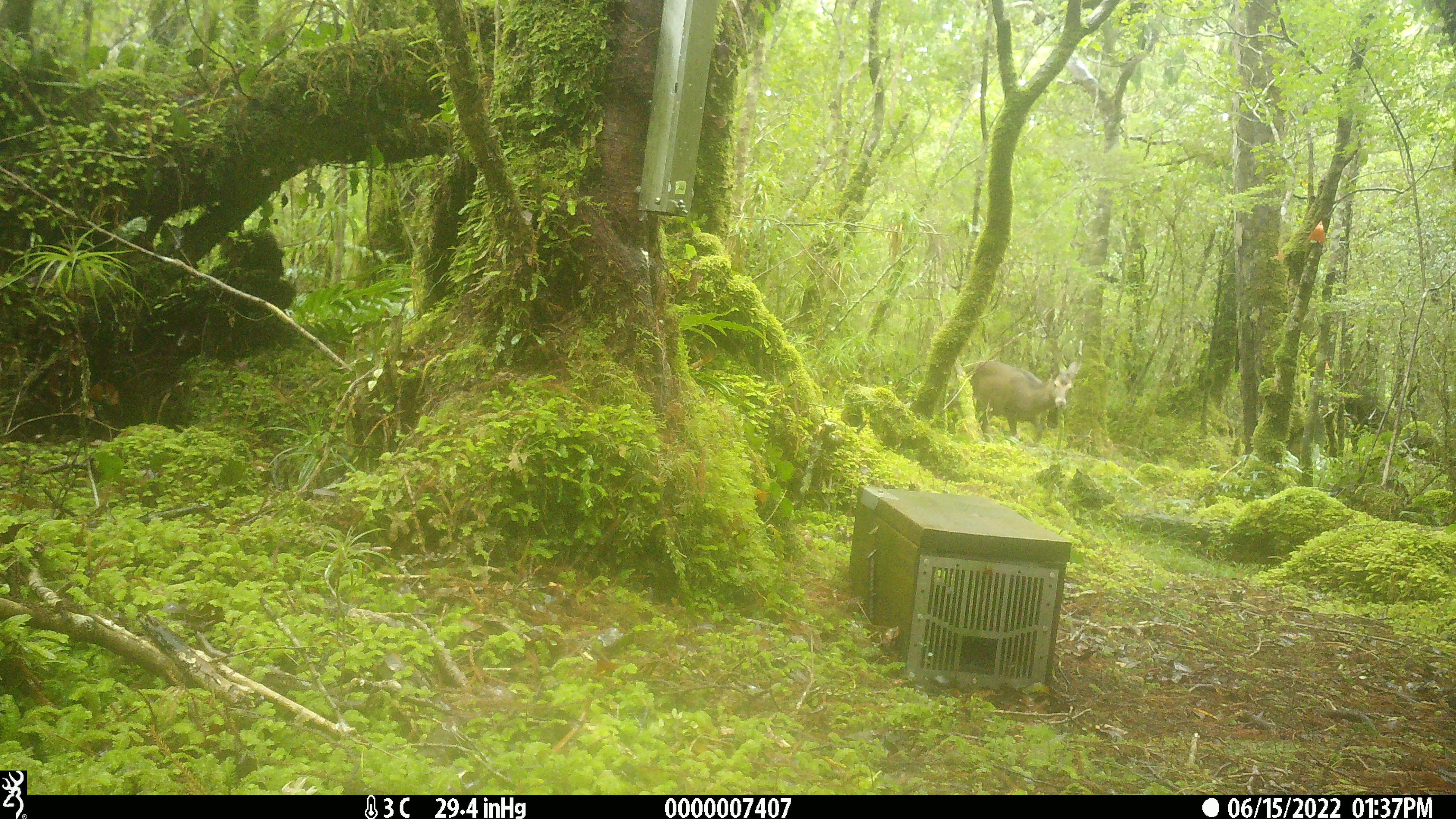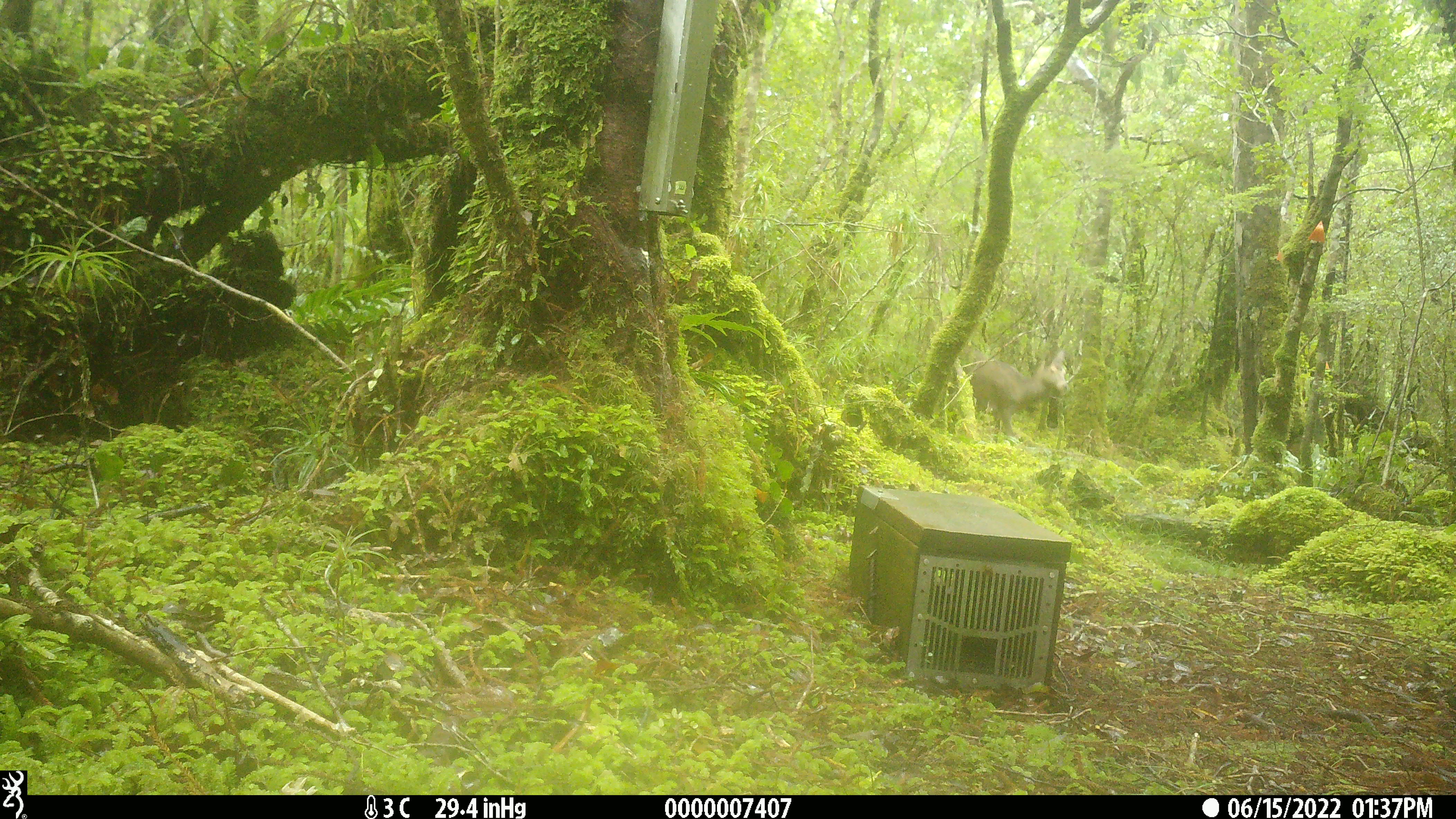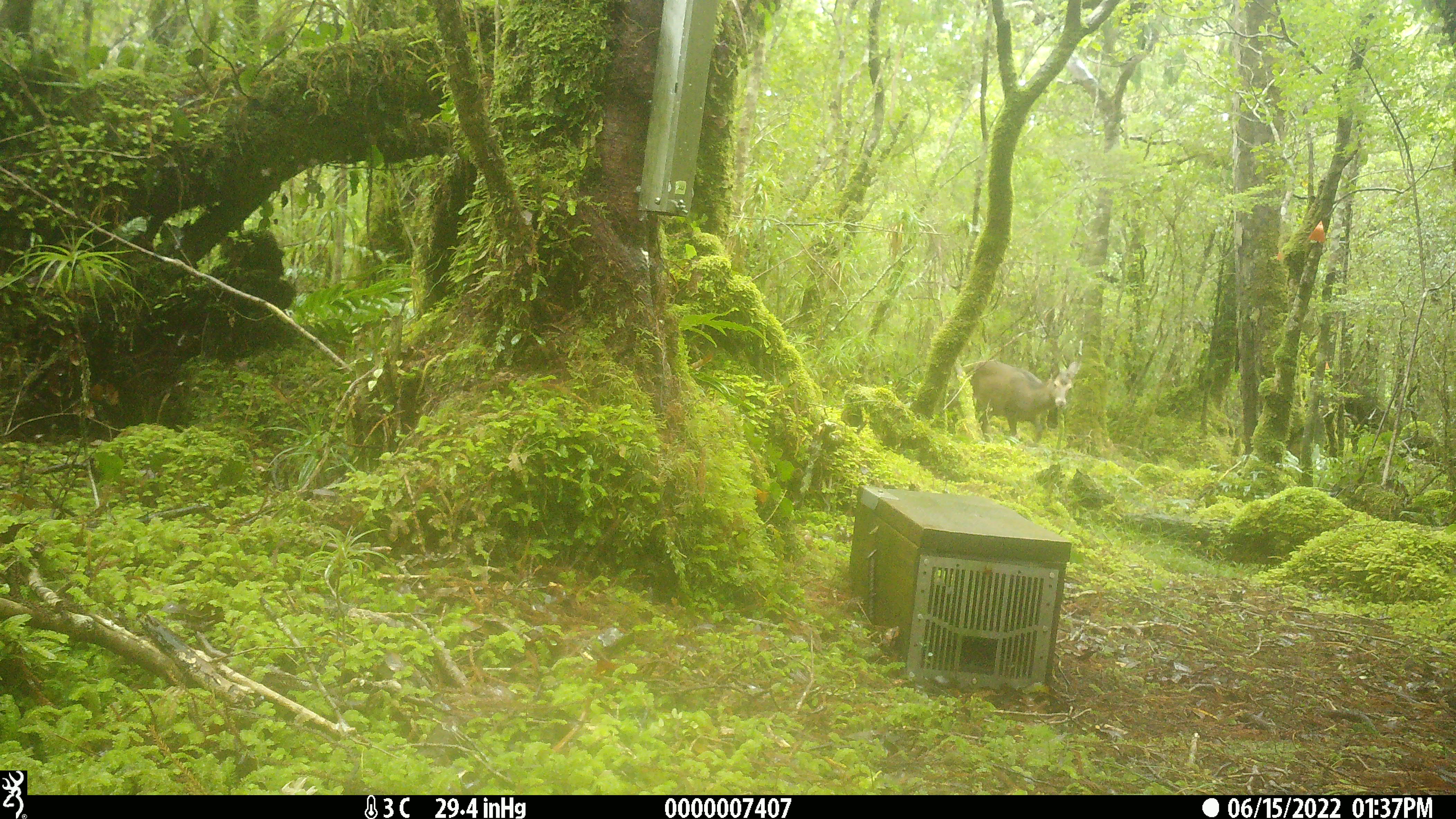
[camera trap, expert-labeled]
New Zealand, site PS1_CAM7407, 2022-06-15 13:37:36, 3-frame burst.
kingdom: Animalia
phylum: Chordata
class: Mammalia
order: Artiodactyla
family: Cervidae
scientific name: Cervidae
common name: deer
Deer (Cervidae).